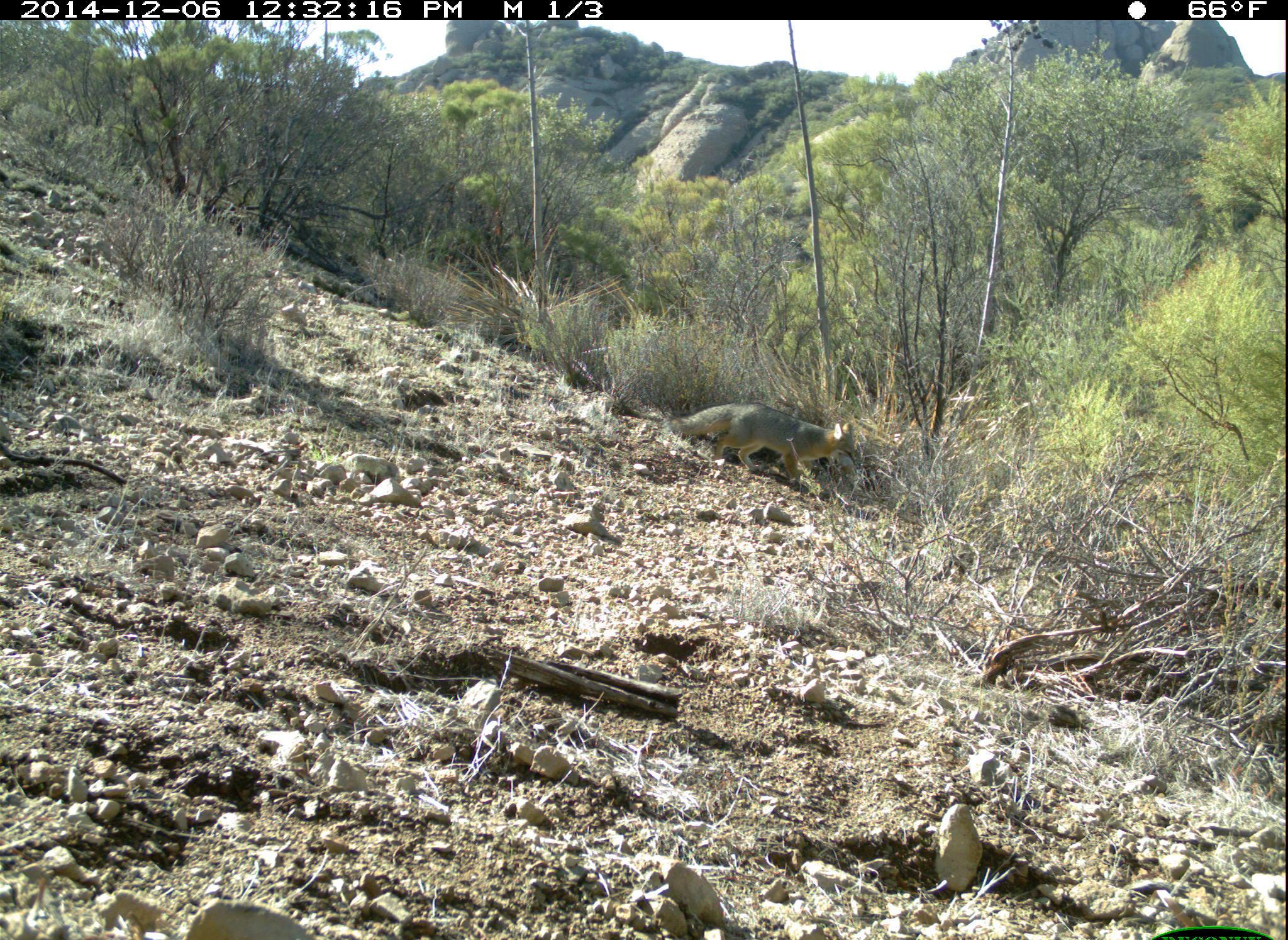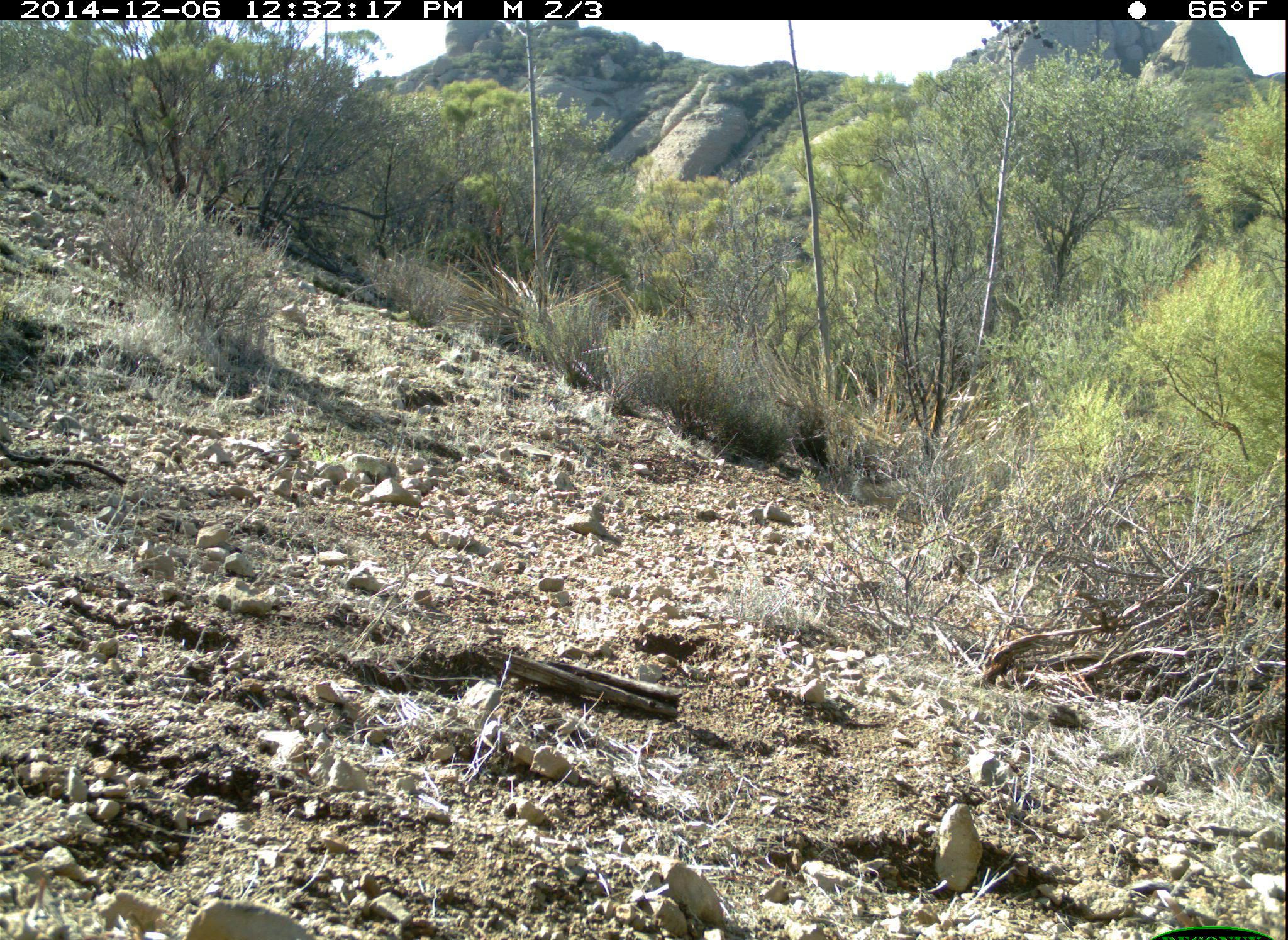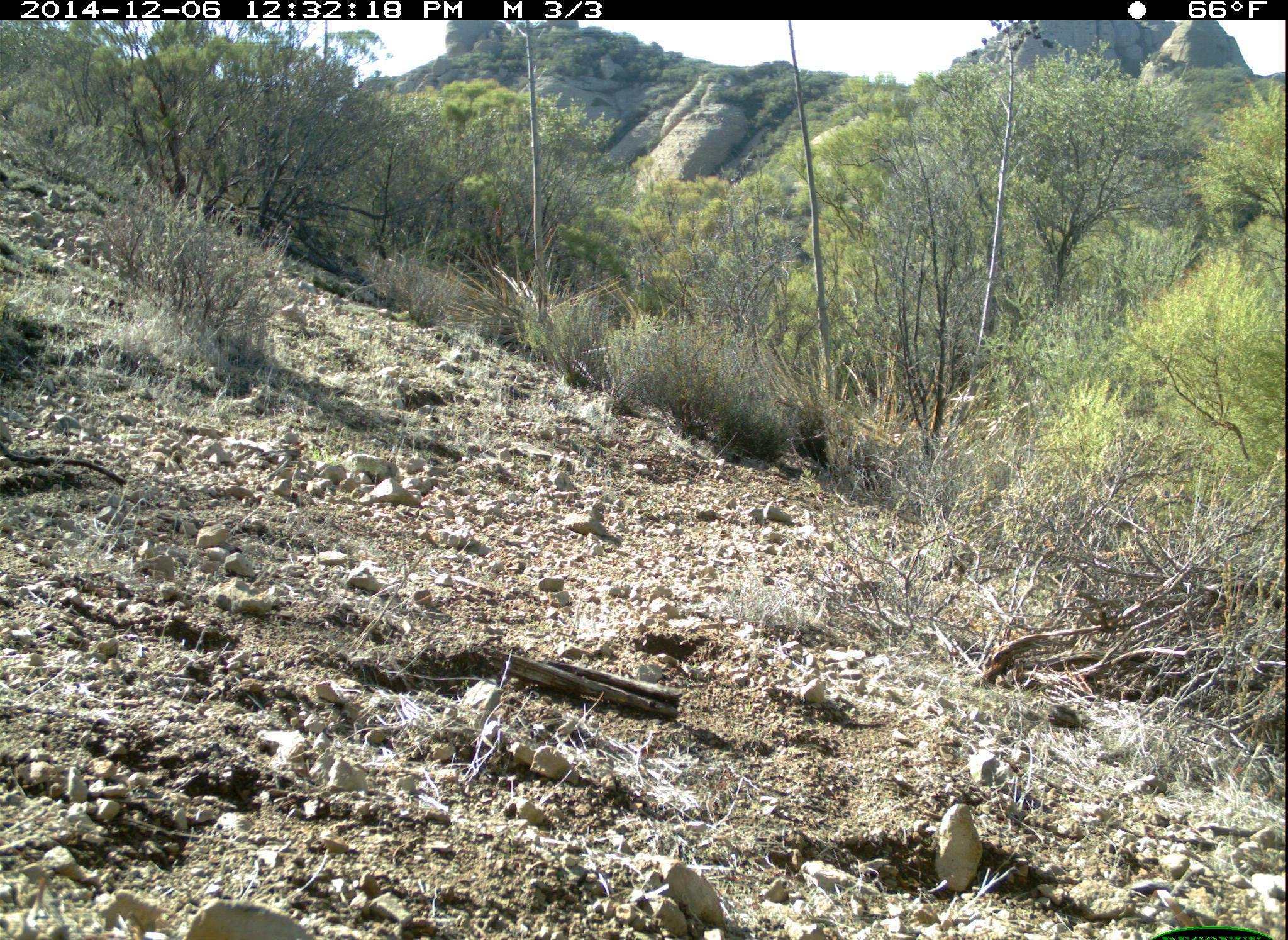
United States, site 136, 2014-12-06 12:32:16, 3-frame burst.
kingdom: Animalia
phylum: Chordata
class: Mammalia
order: Carnivora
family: Canidae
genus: Urocyon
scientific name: Urocyon cinereoargenteus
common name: gray fox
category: fox